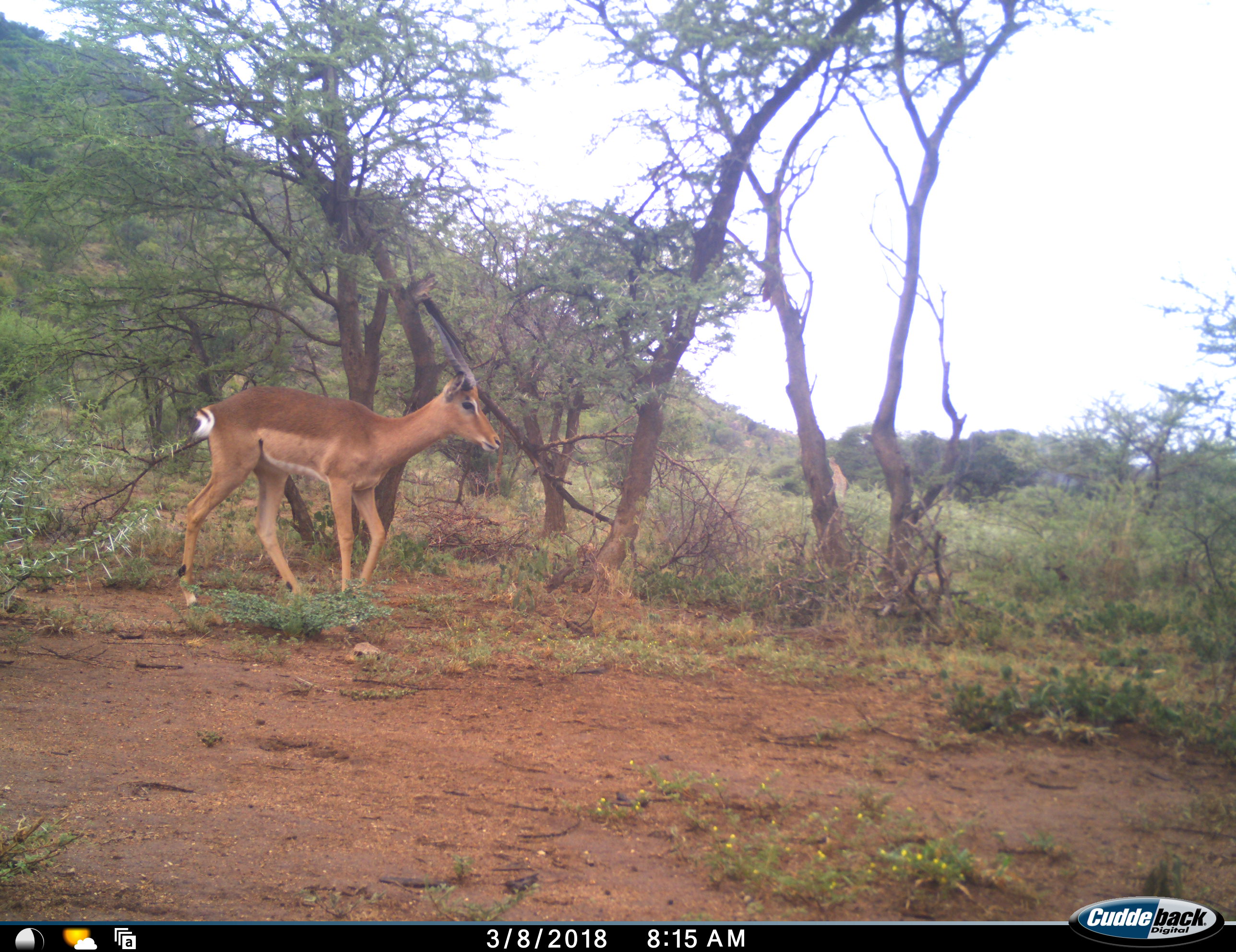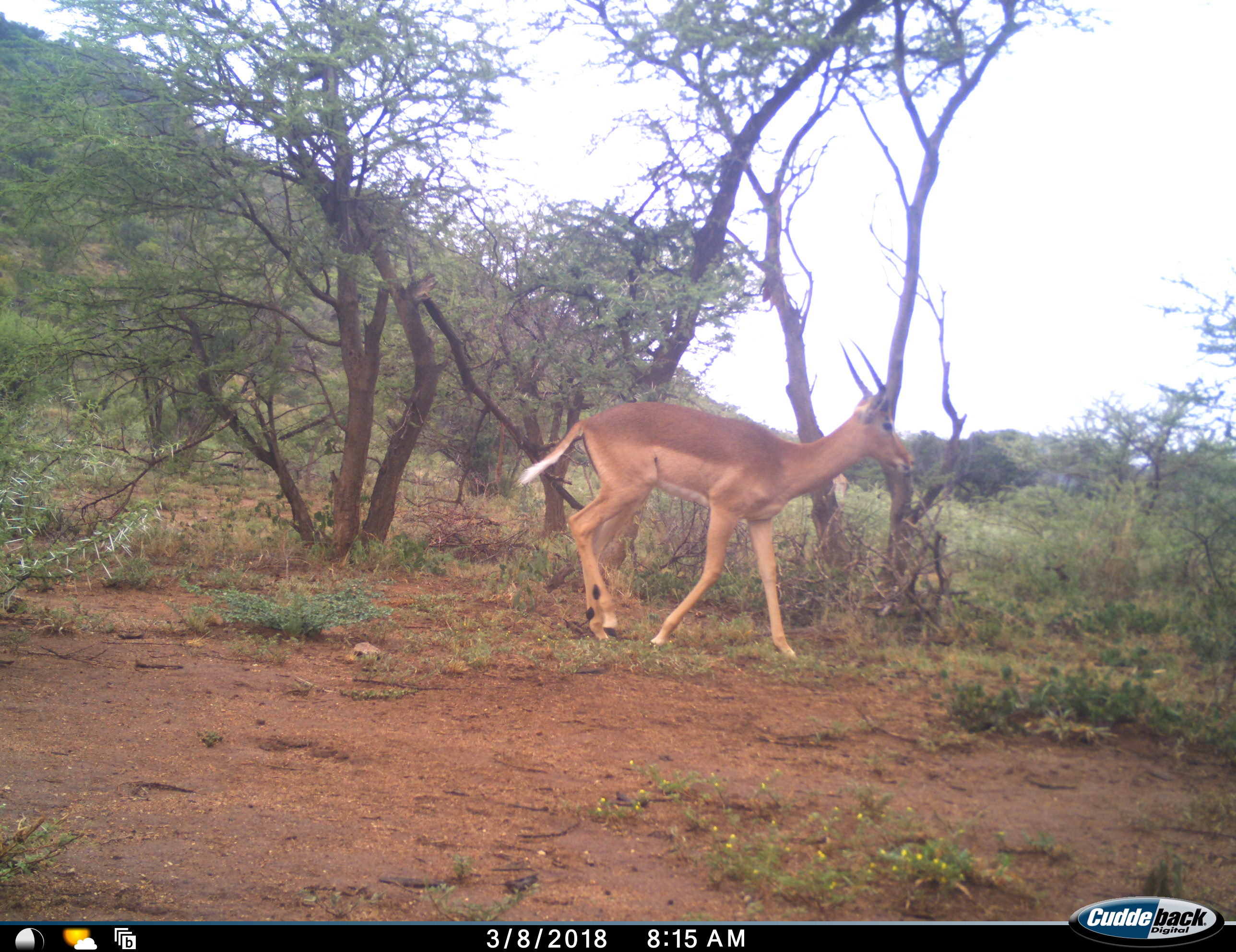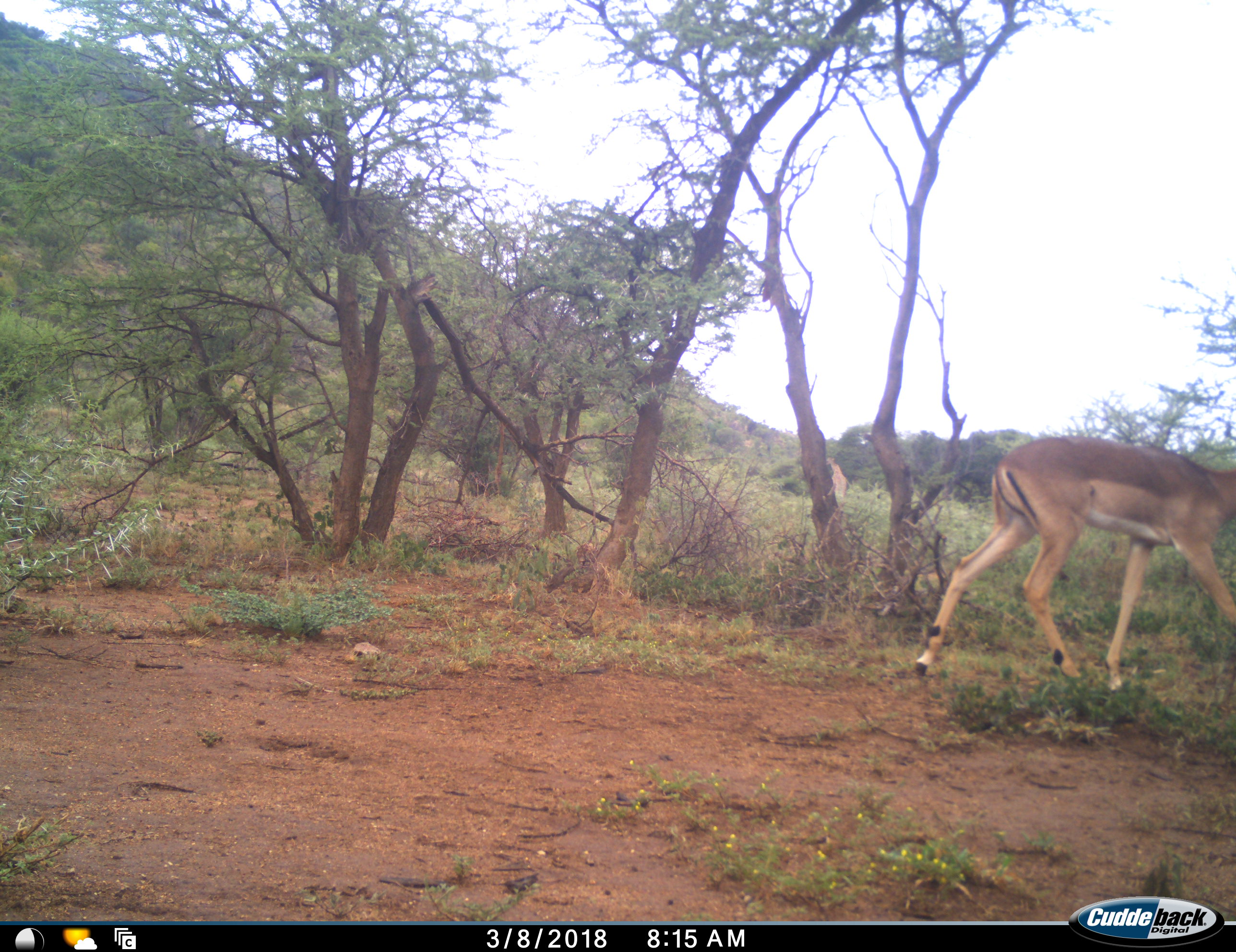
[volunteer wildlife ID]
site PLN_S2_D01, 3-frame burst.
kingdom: Animalia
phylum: Chordata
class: Mammalia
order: Artiodactyla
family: Bovidae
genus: Aepyceros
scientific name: Aepyceros melampus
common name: impala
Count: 1.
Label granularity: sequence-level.